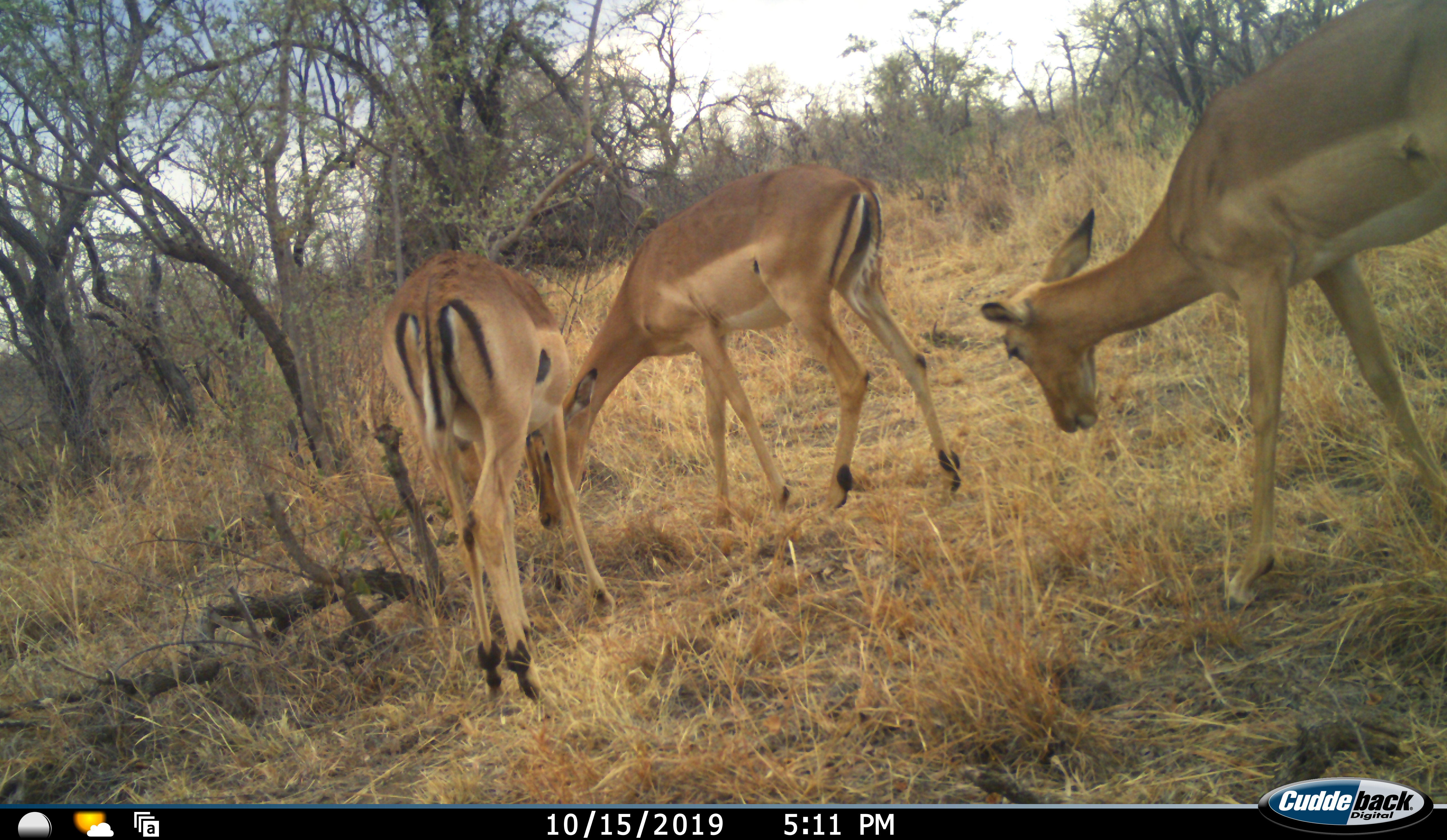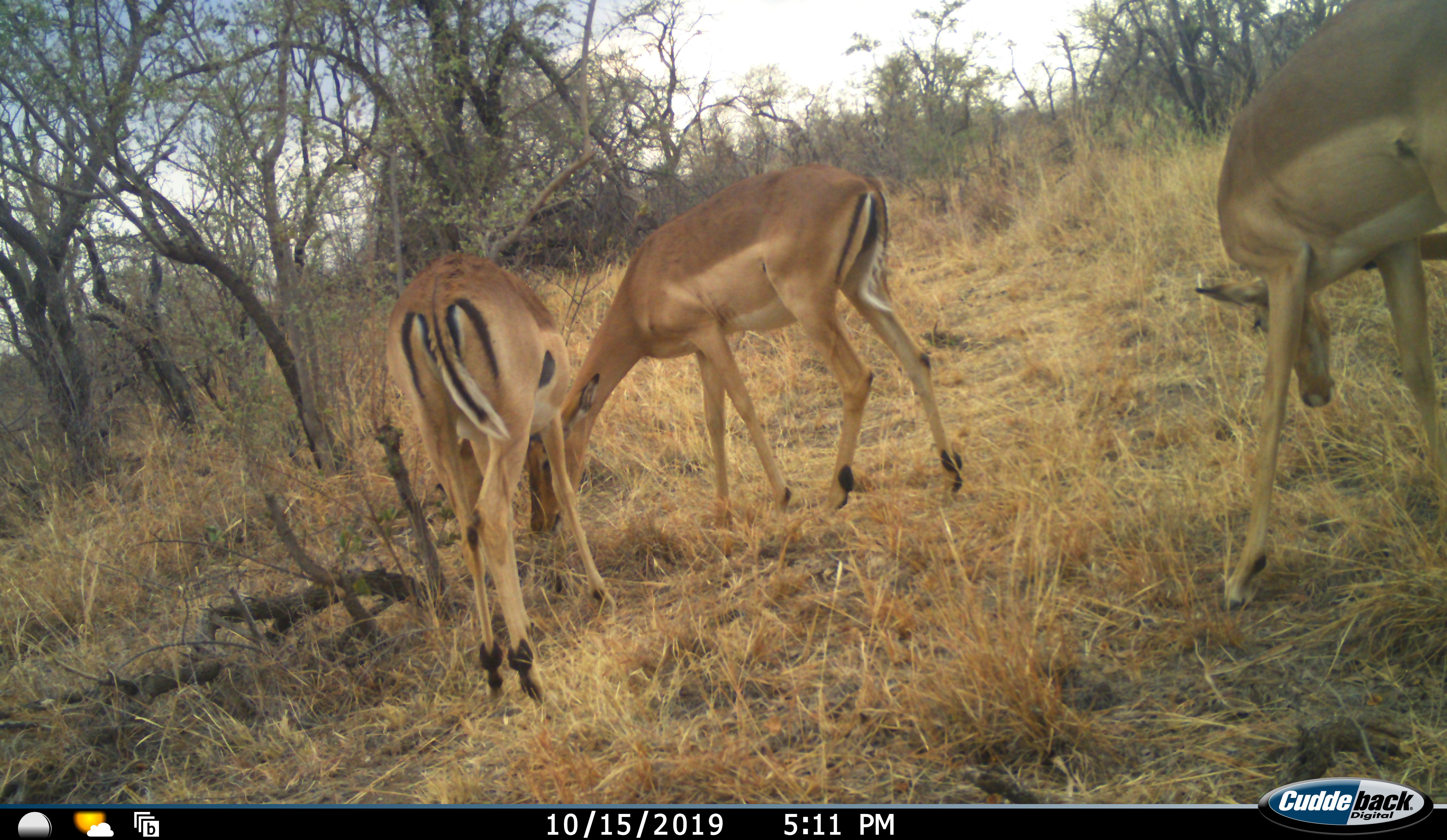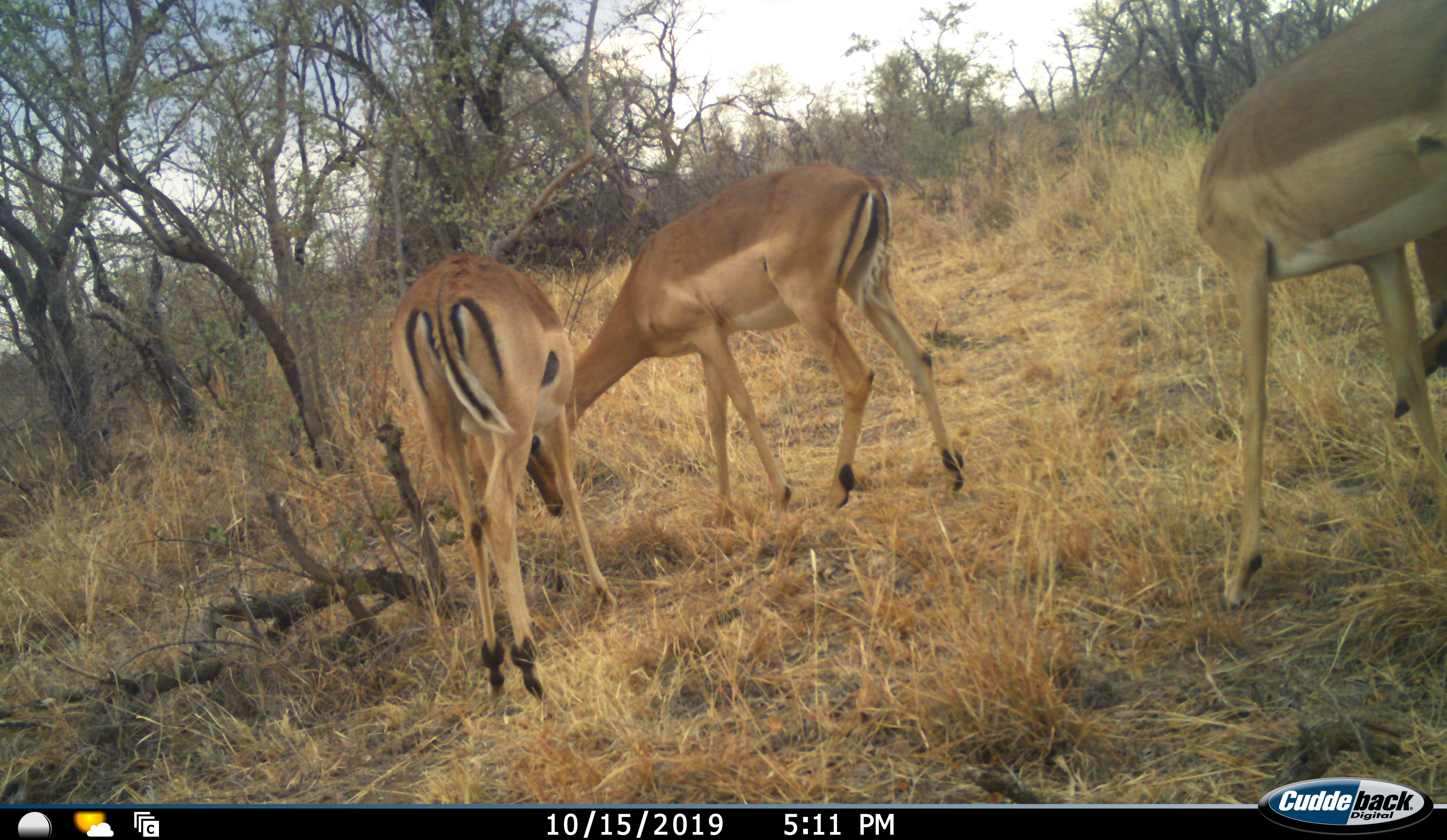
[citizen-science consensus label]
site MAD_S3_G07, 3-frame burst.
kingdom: Animalia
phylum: Chordata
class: Mammalia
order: Artiodactyla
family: Bovidae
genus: Aepyceros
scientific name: Aepyceros melampus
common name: impala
Impala (Aepyceros melampus), count 3. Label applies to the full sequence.